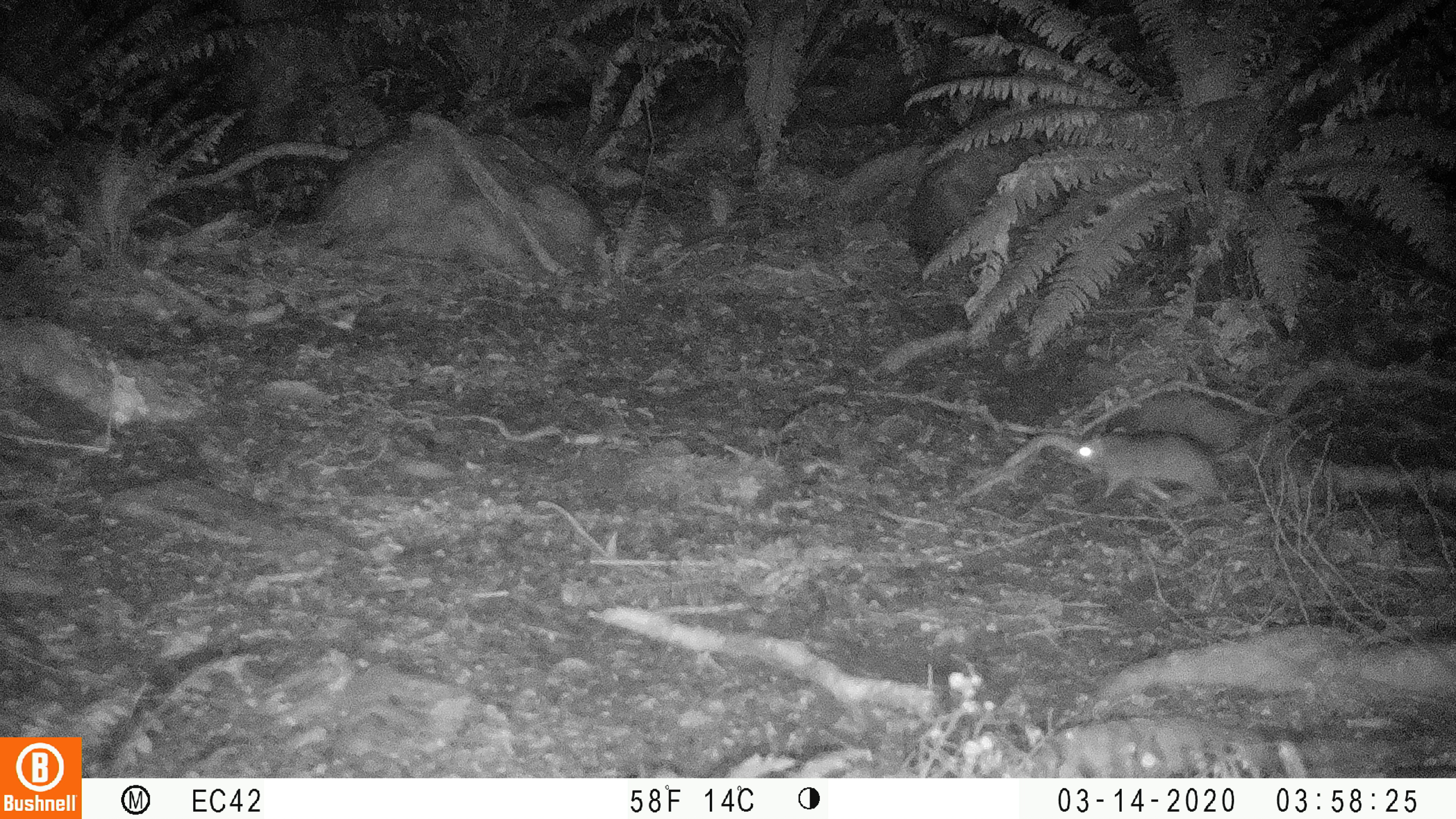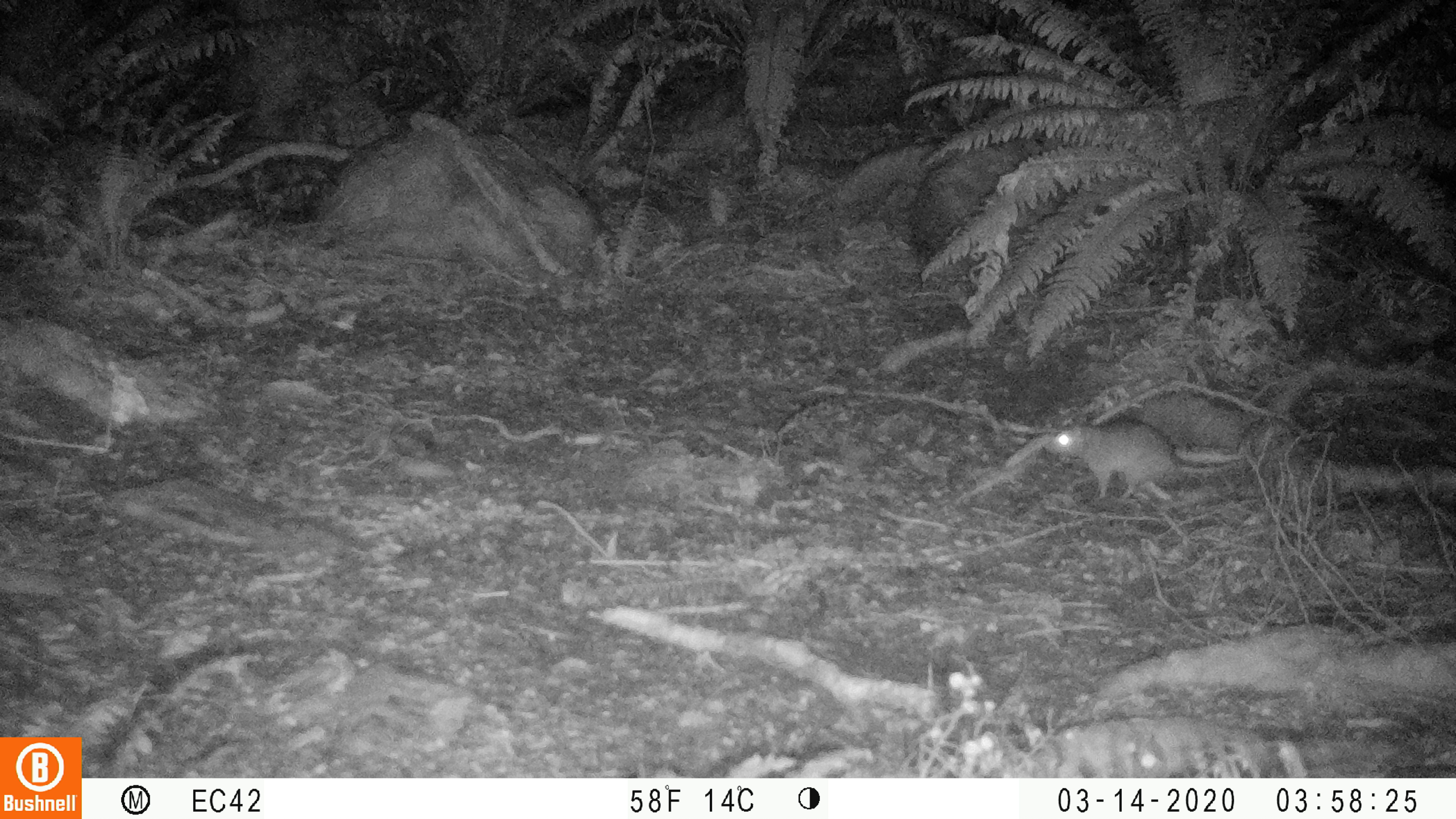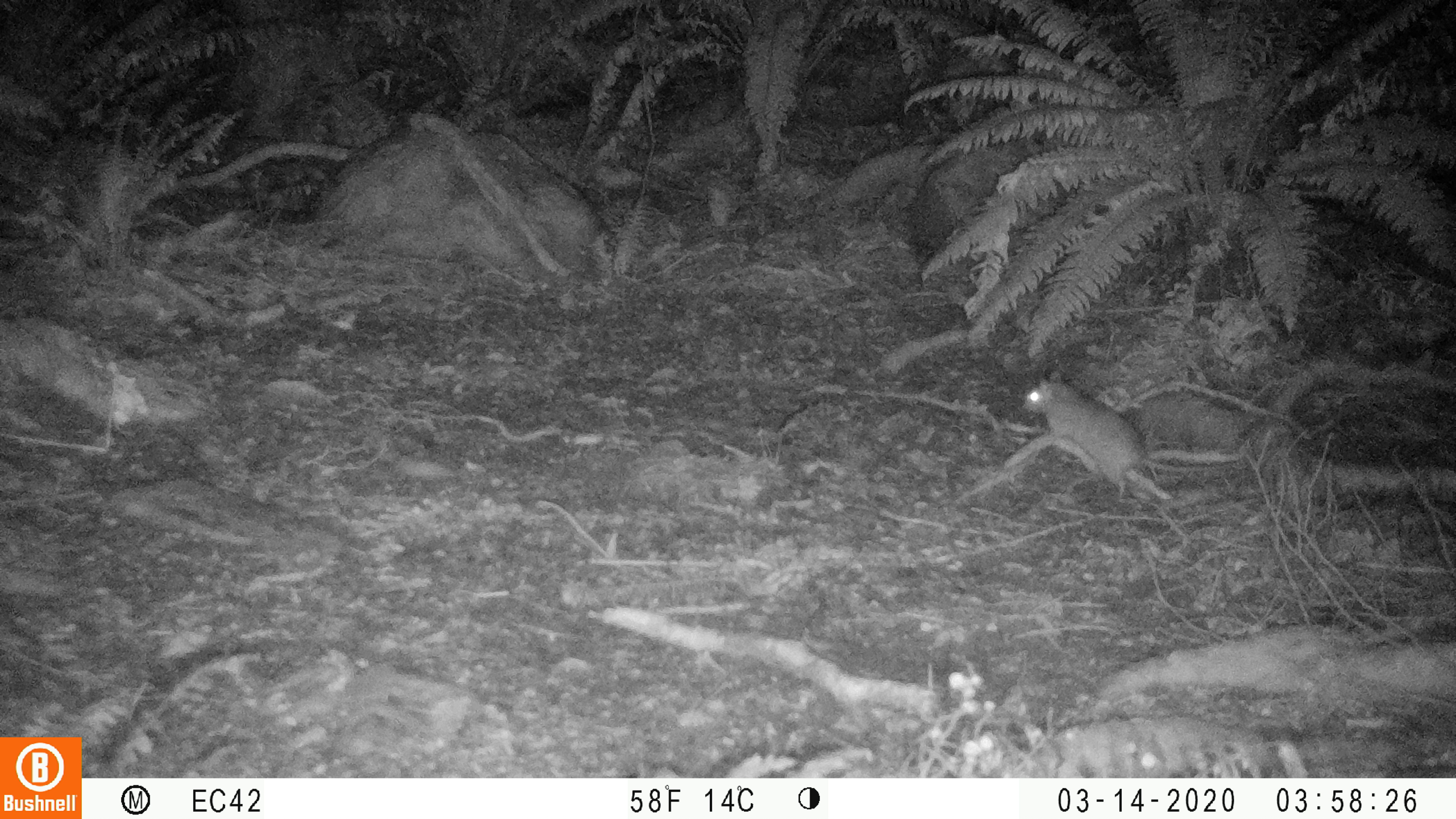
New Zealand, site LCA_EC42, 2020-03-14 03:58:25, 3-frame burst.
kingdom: Animalia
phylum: Chordata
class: Mammalia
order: Rodentia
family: Muridae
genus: Rattus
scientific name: Rattus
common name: rat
Rat (Rattus).